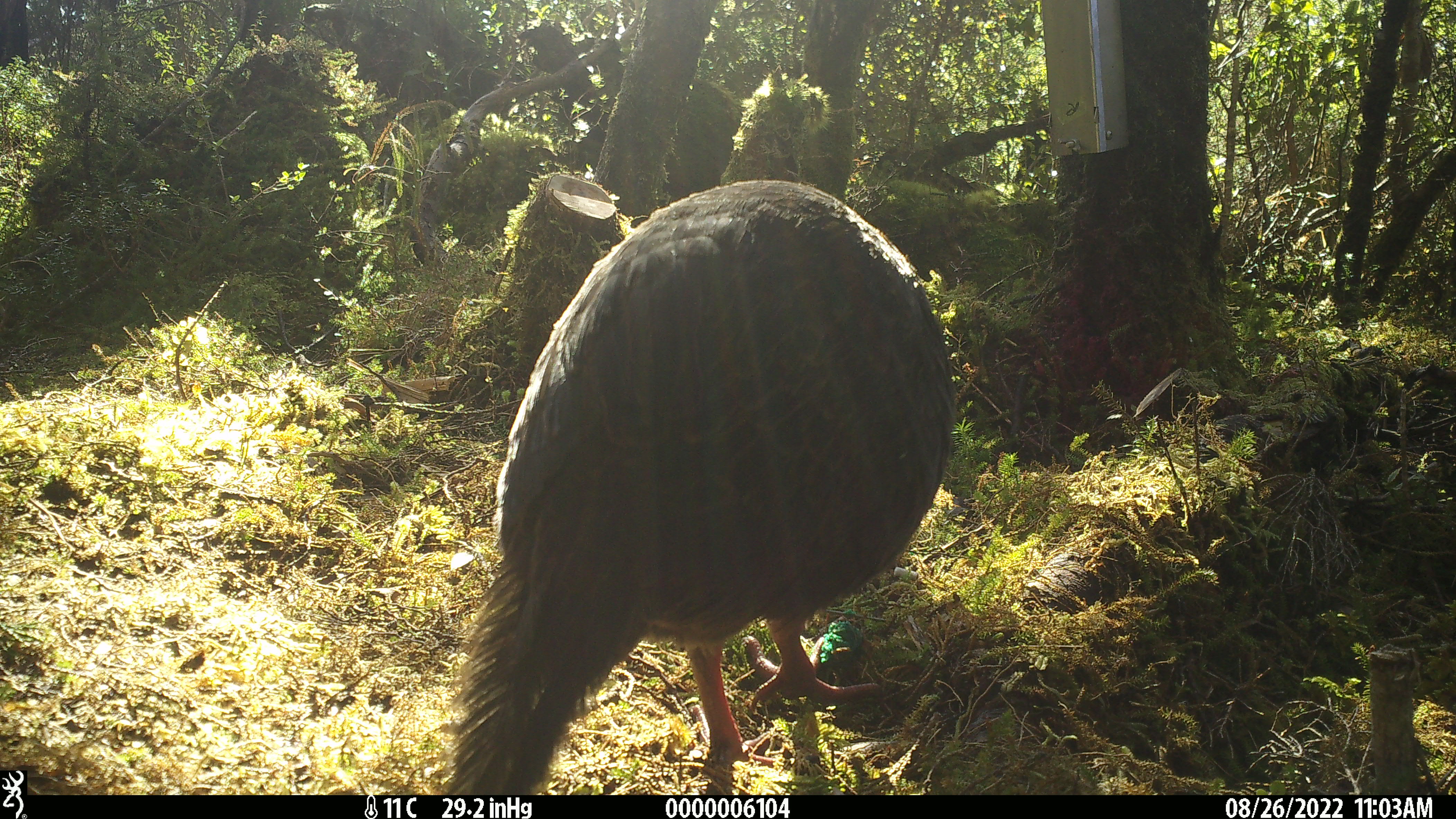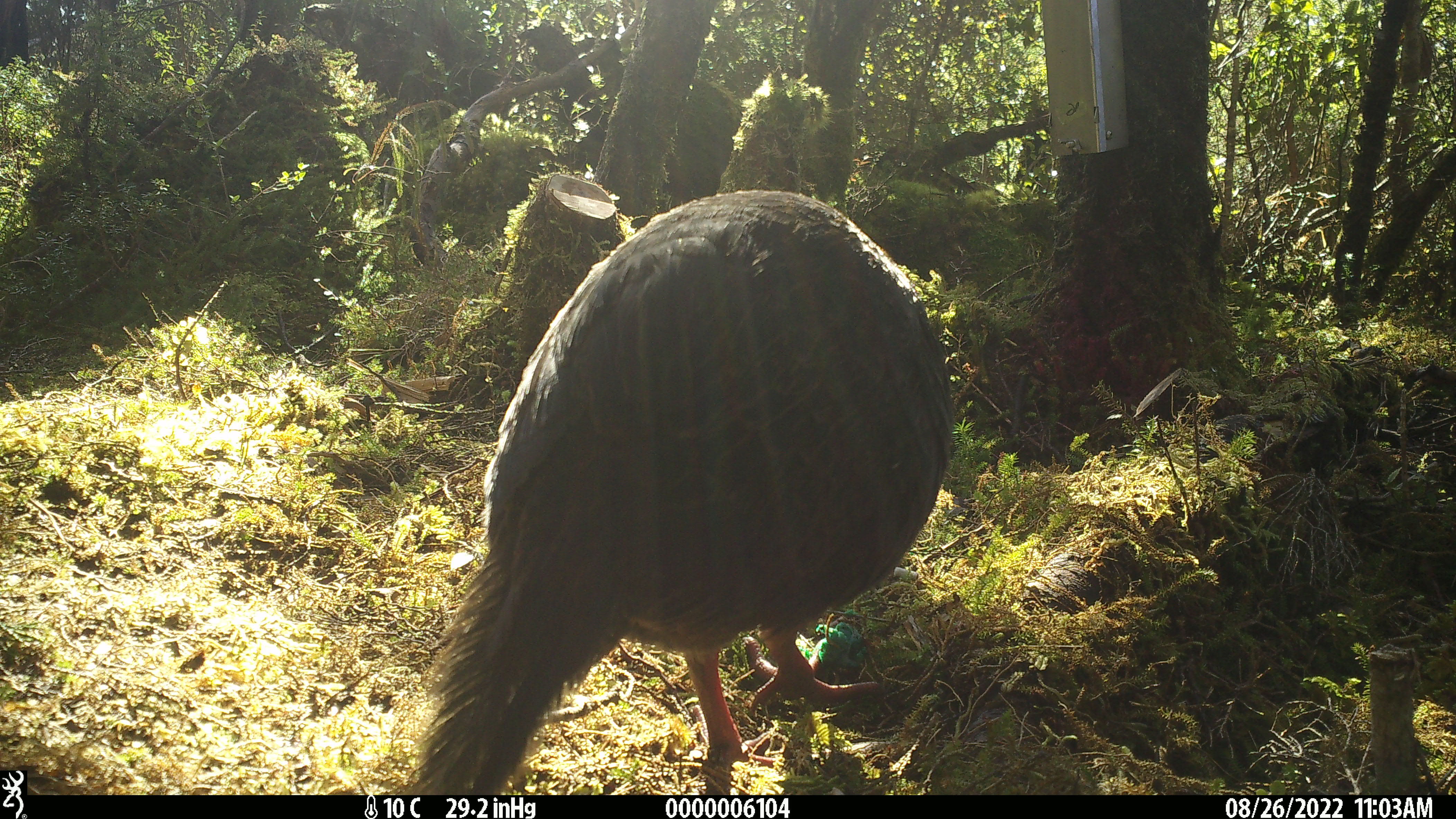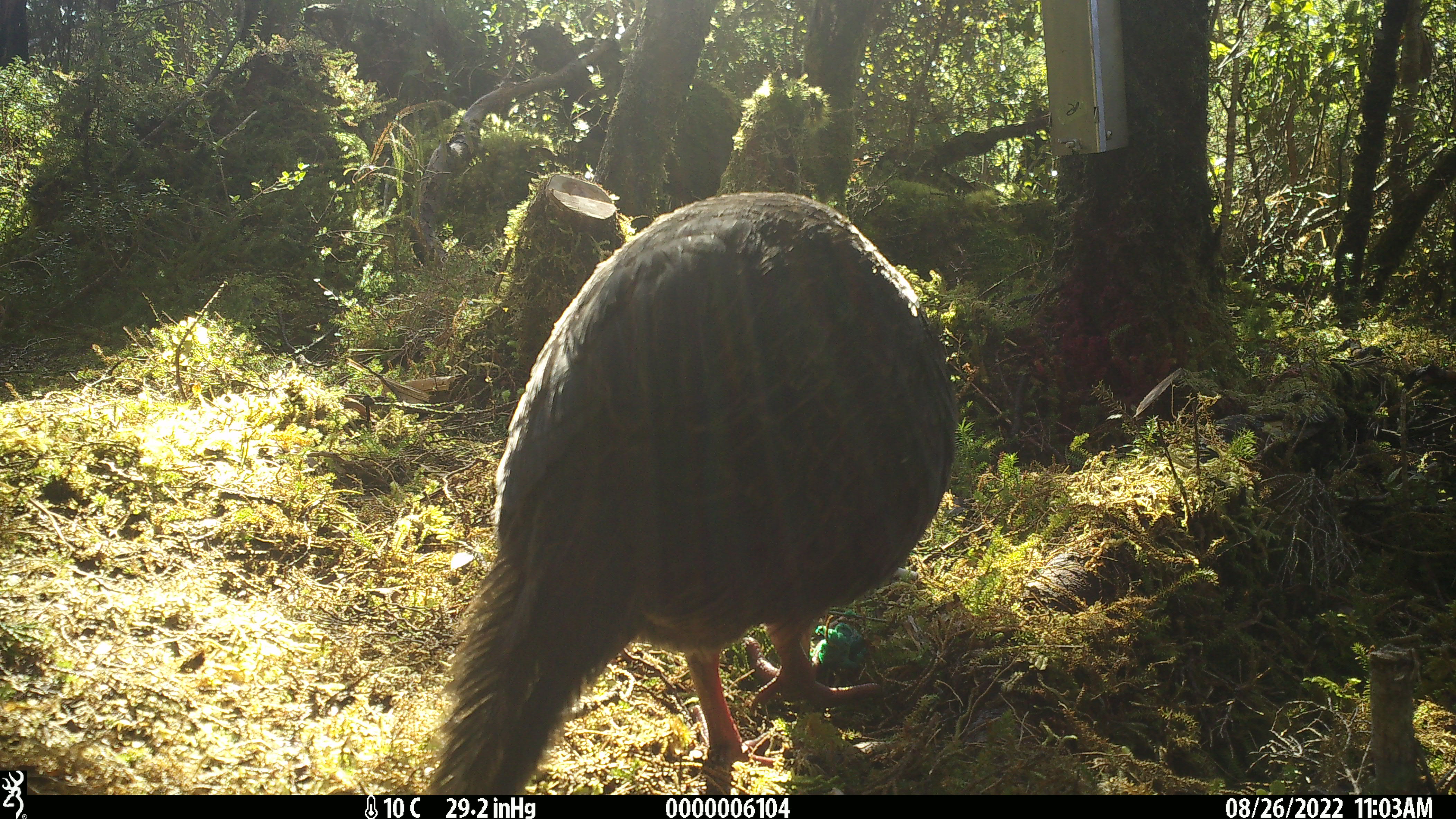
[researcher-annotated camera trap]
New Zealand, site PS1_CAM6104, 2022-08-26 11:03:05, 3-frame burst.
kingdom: Animalia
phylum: Chordata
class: Aves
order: Gruiformes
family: Rallidae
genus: Gallirallus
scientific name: Gallirallus australis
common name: weka